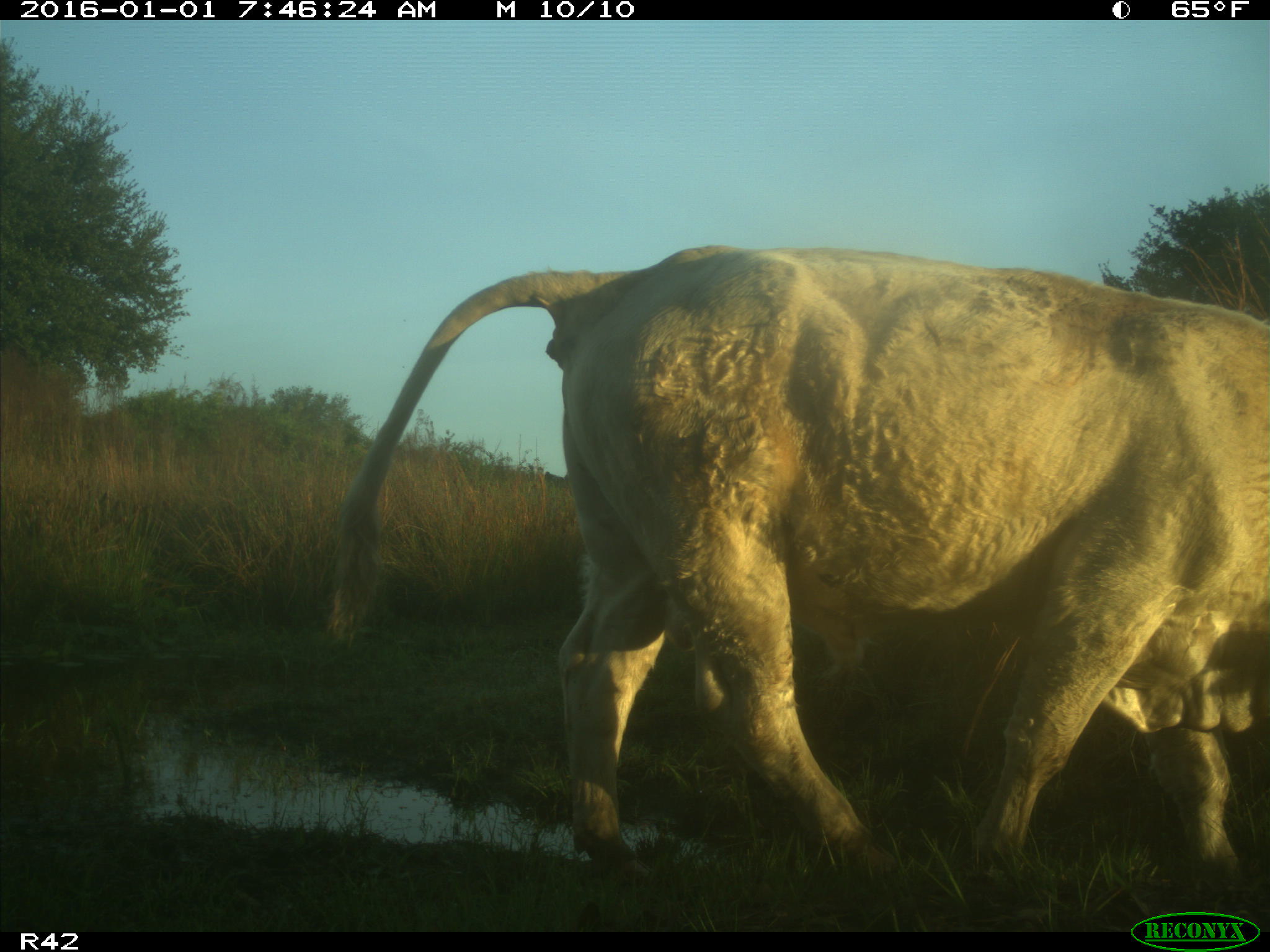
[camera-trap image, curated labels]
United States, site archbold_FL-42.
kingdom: Animalia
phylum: Chordata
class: Mammalia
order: Artiodactyla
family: Bovidae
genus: Bos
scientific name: Bos taurus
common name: domestic cow